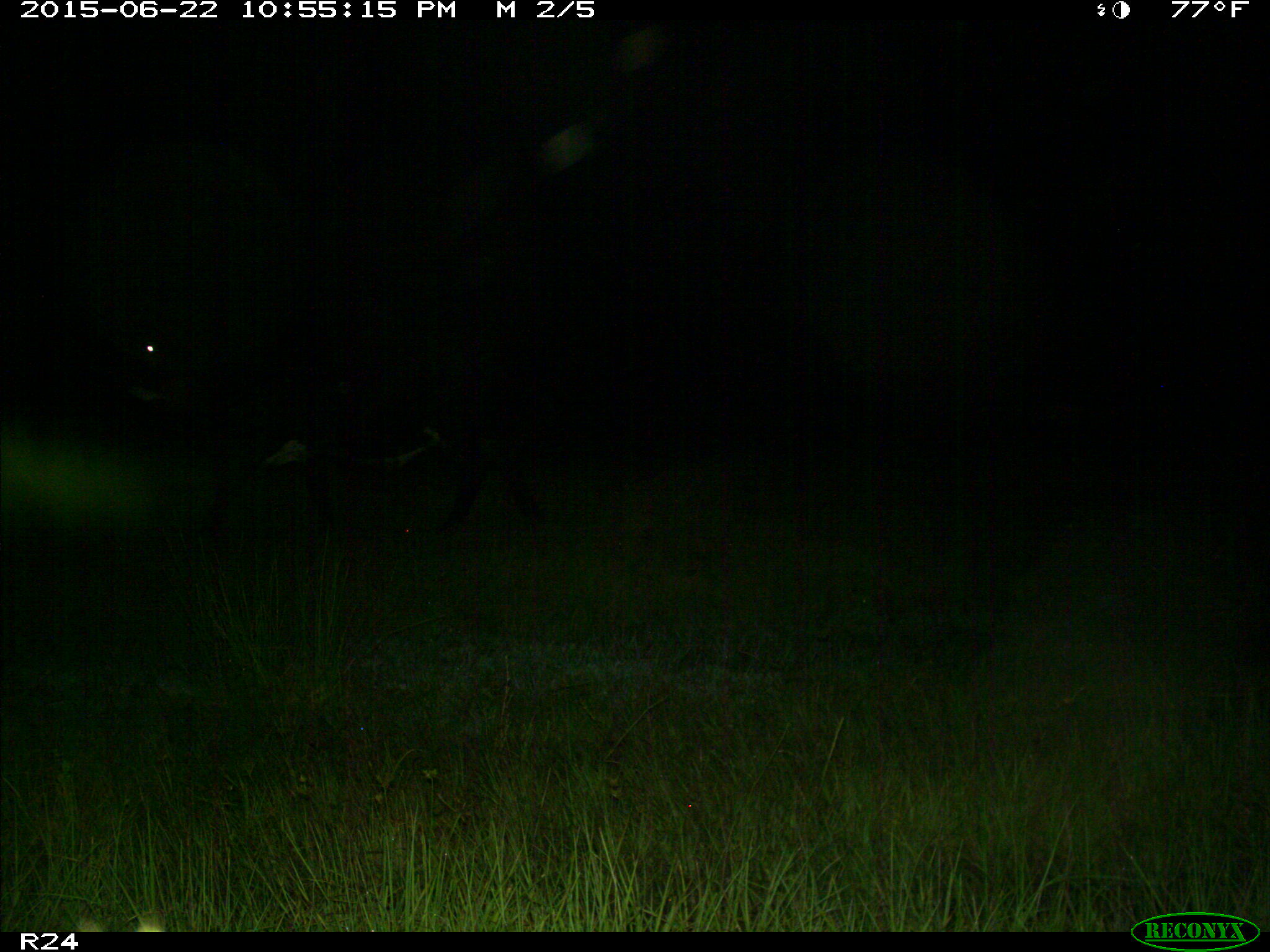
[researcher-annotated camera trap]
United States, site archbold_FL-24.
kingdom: Animalia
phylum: Chordata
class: Mammalia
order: Artiodactyla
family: Bovidae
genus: Bos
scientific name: Bos taurus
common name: domestic cow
Bos taurus (domestic cow).